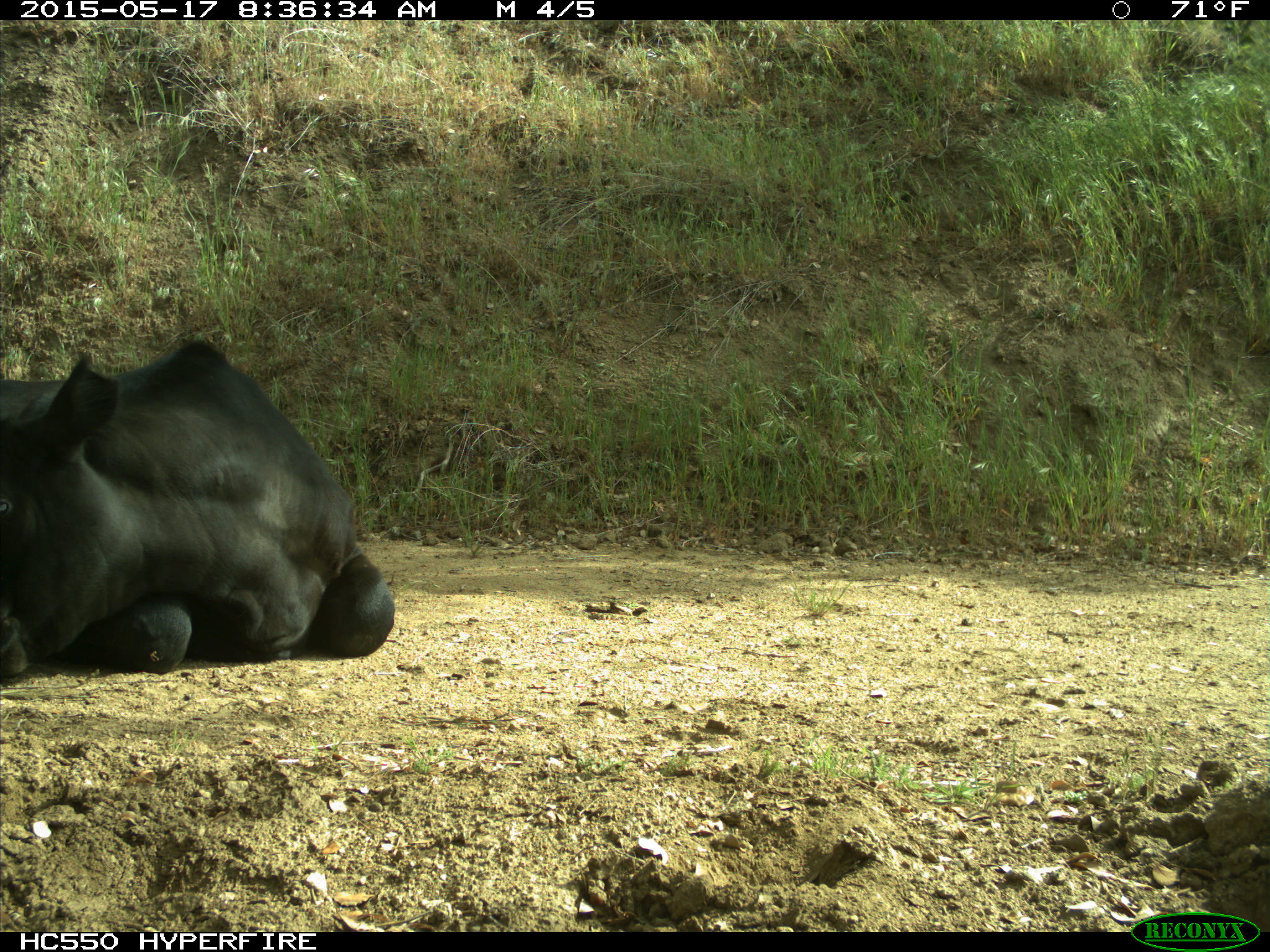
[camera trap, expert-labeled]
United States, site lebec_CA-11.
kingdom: Animalia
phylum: Chordata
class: Mammalia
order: Artiodactyla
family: Bovidae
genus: Bos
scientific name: Bos taurus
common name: domestic cow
Bos taurus (domestic cow).